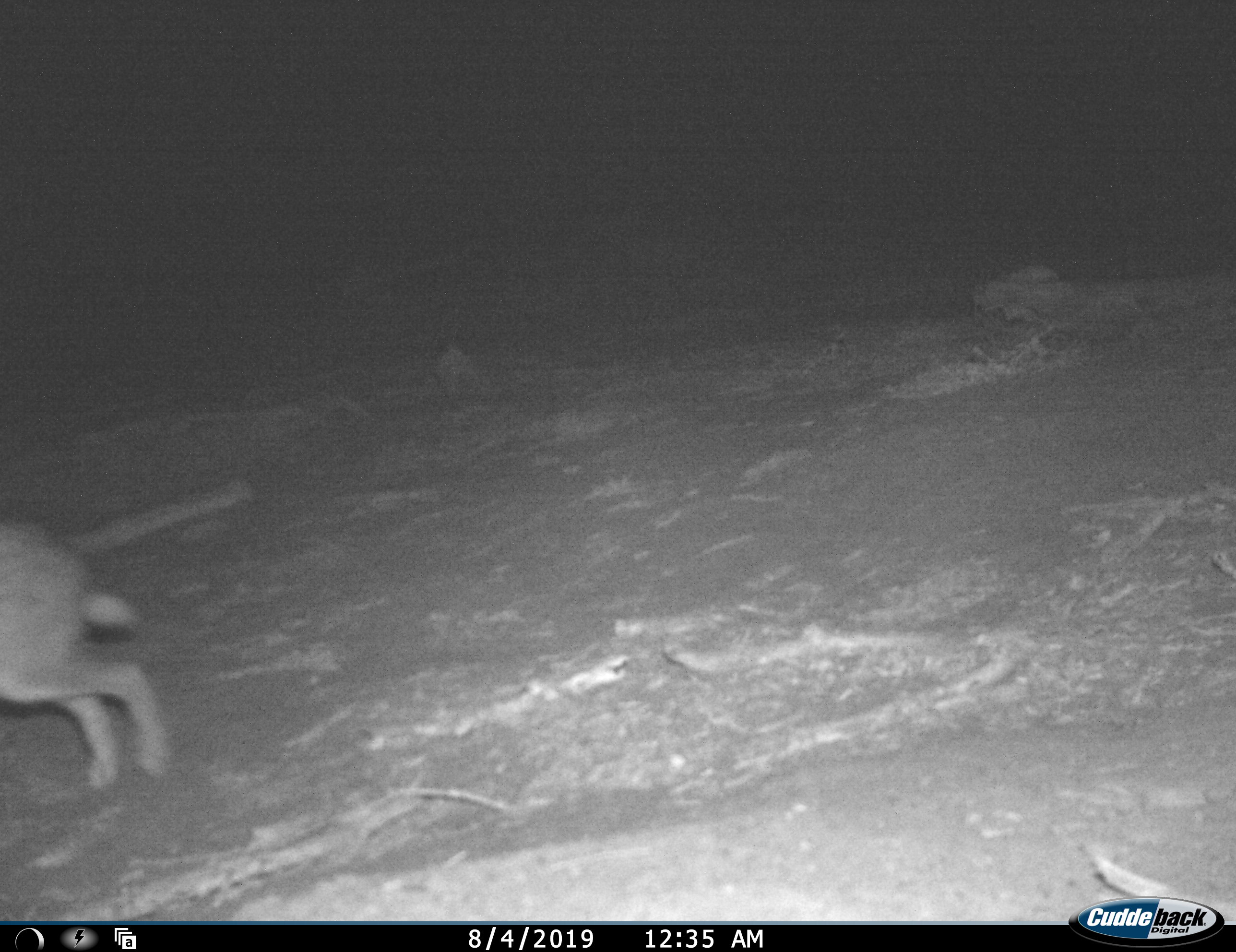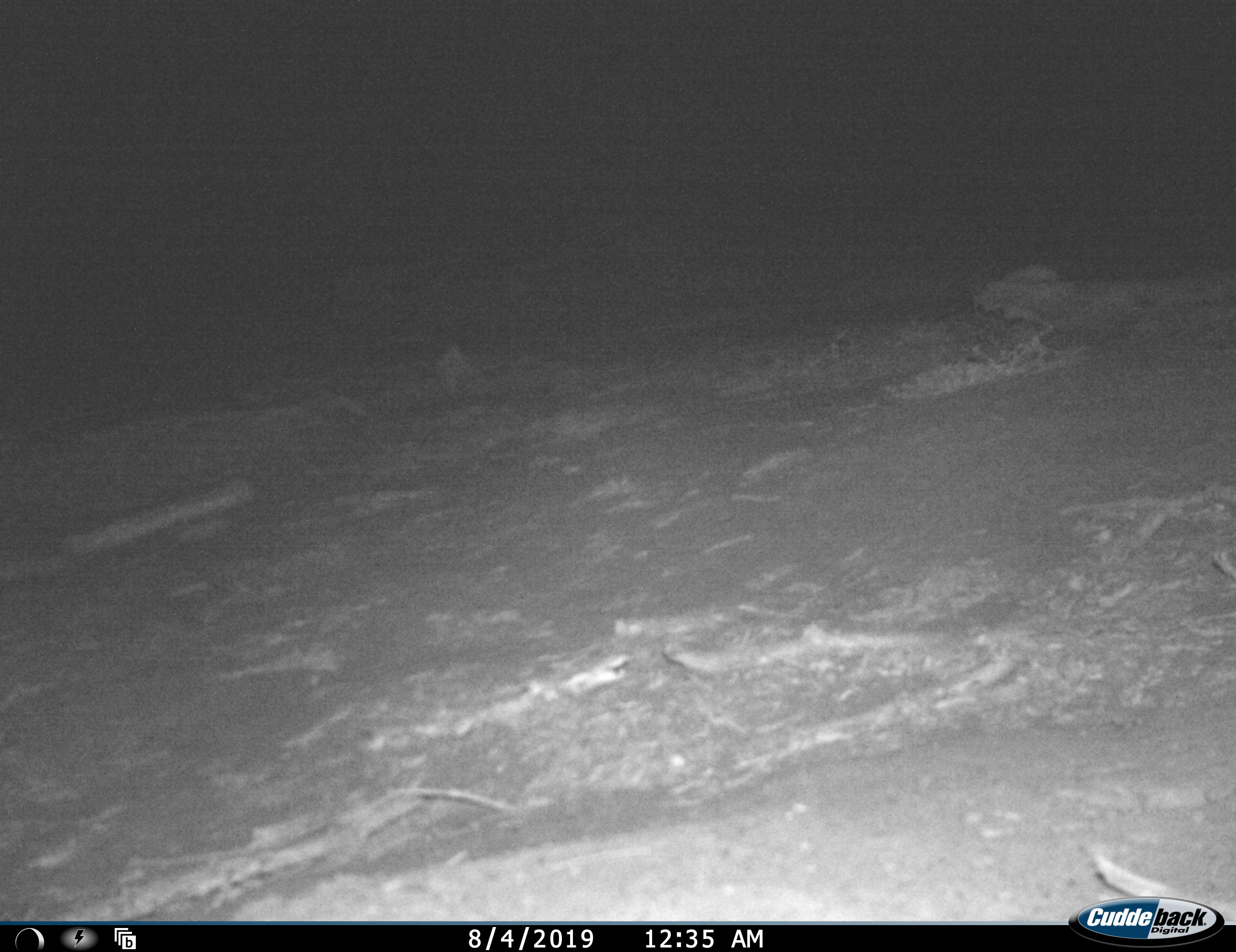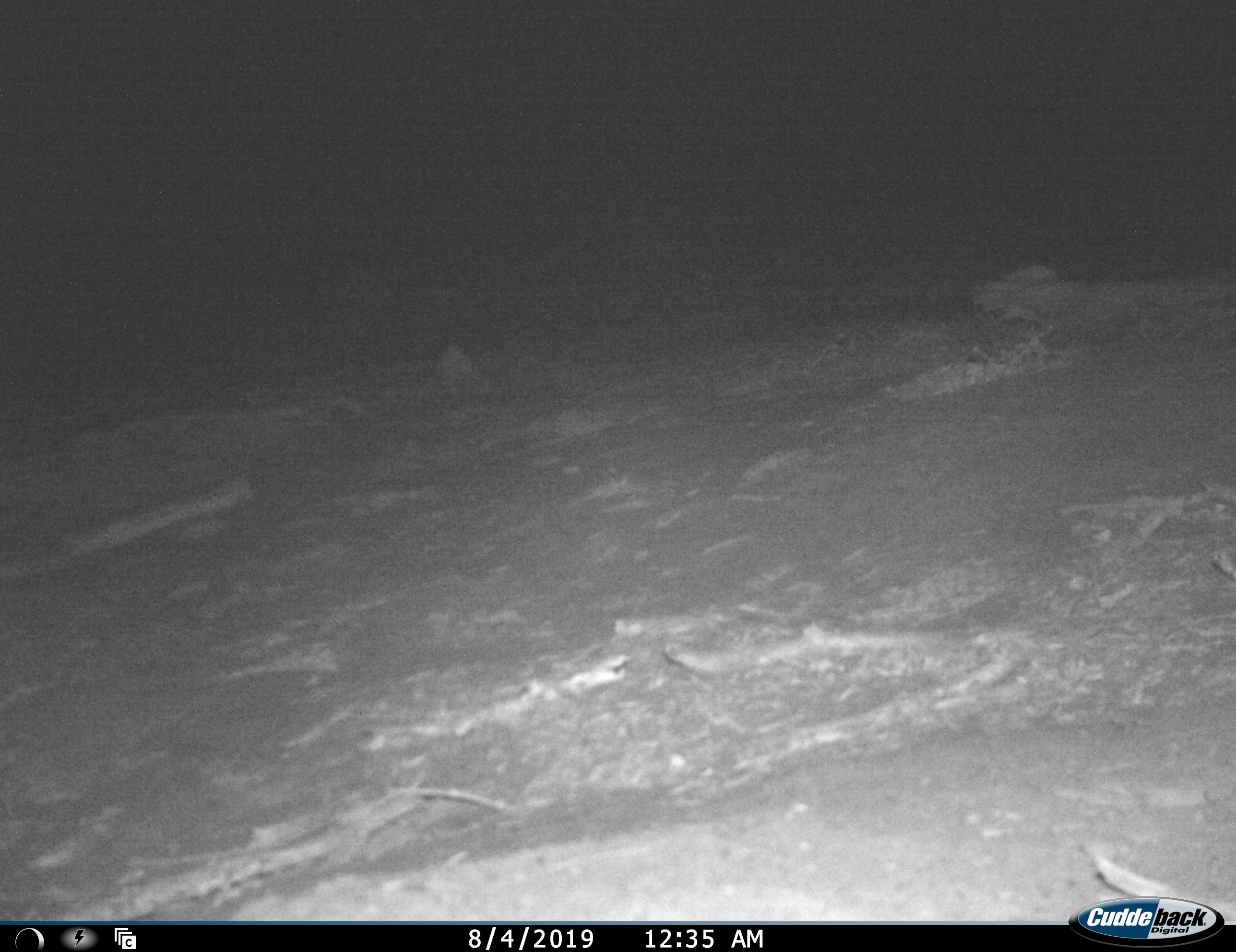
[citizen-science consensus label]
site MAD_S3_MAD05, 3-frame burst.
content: unidentified animal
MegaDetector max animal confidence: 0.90